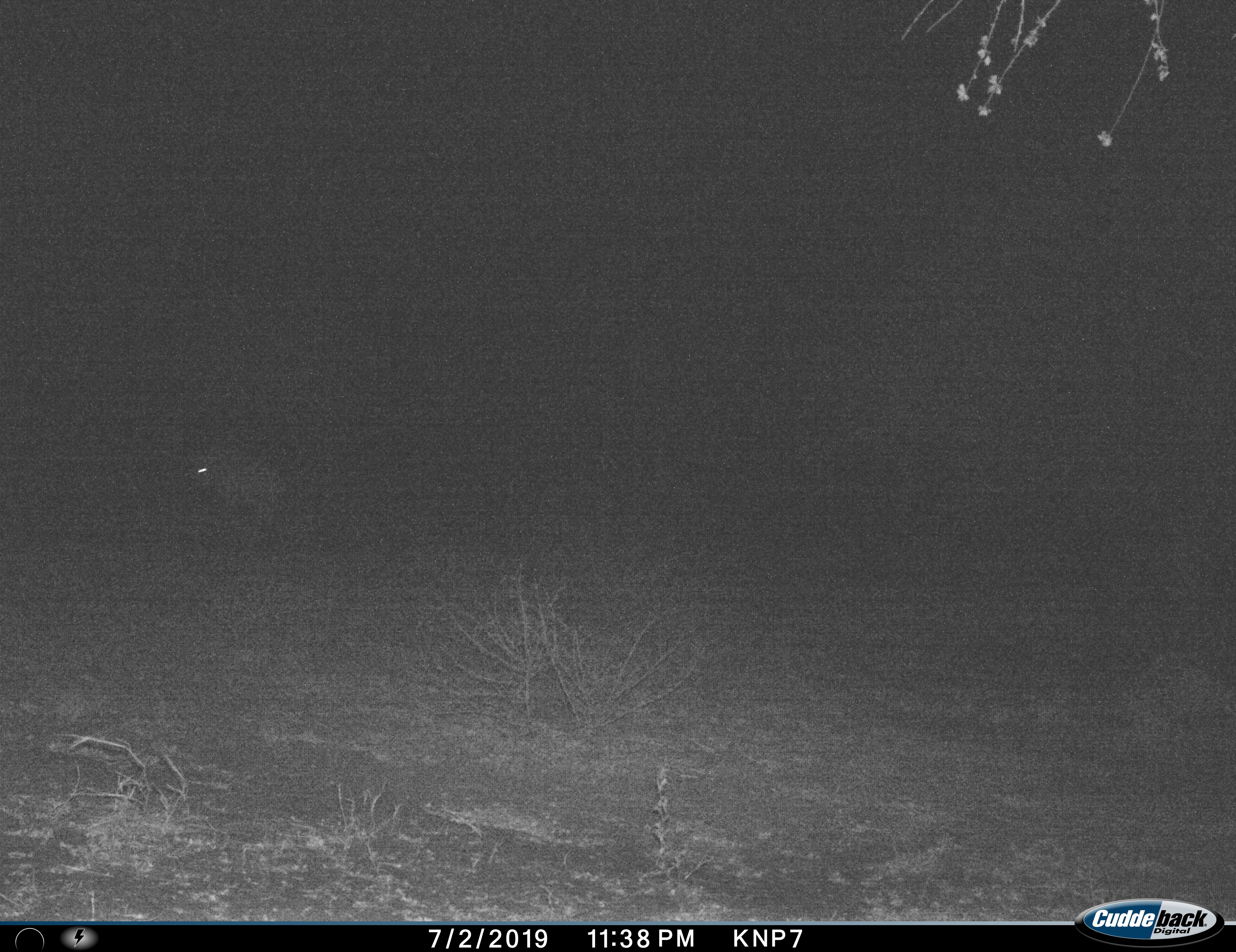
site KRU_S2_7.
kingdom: Animalia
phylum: Chordata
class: Mammalia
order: Carnivora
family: Hyaenidae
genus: Crocuta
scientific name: Crocuta crocuta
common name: spotted hyena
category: hyenaspotted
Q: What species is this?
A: Hyenaspotted (spotted hyena) (Crocuta crocuta).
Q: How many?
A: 1.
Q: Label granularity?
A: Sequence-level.